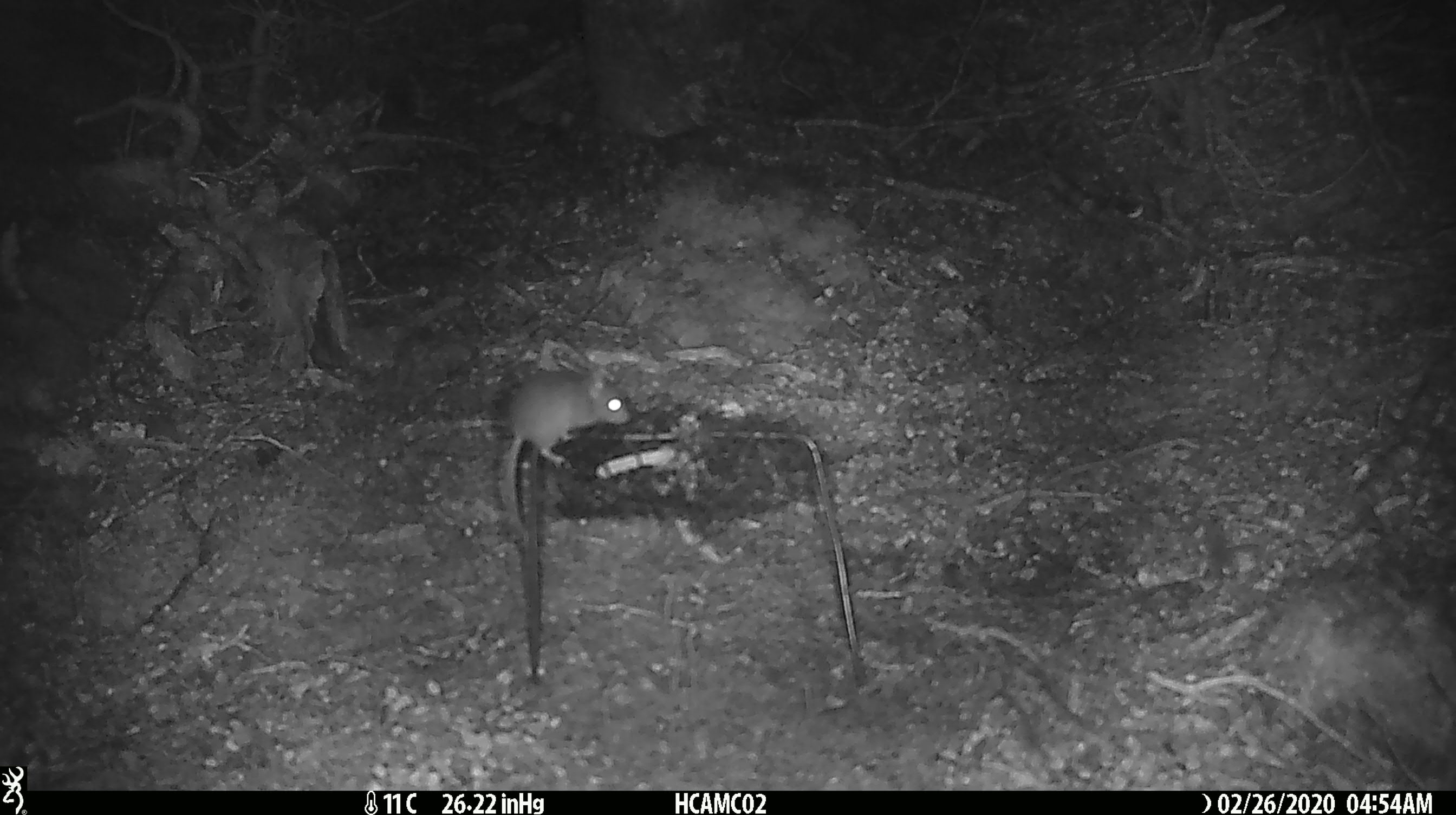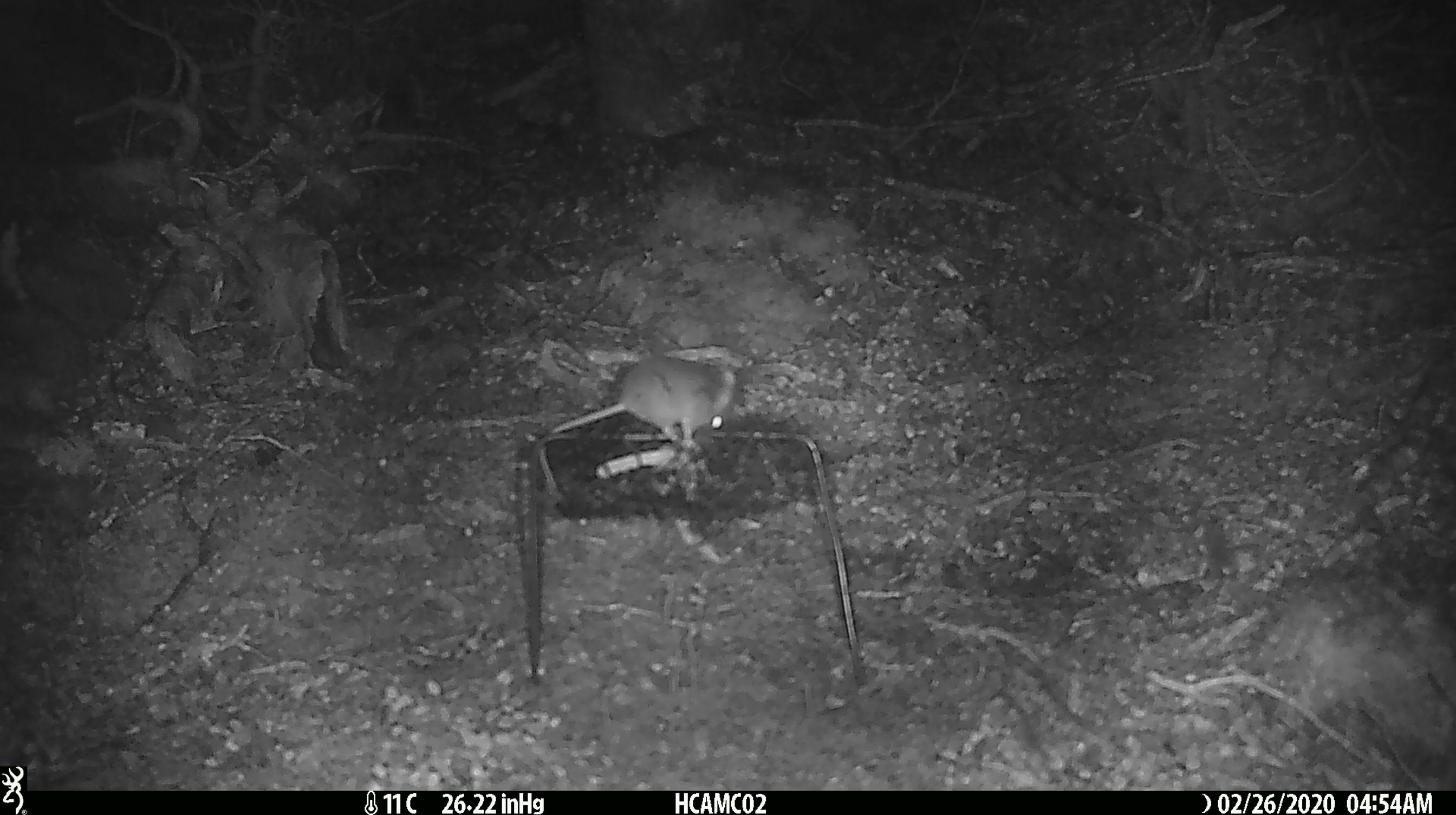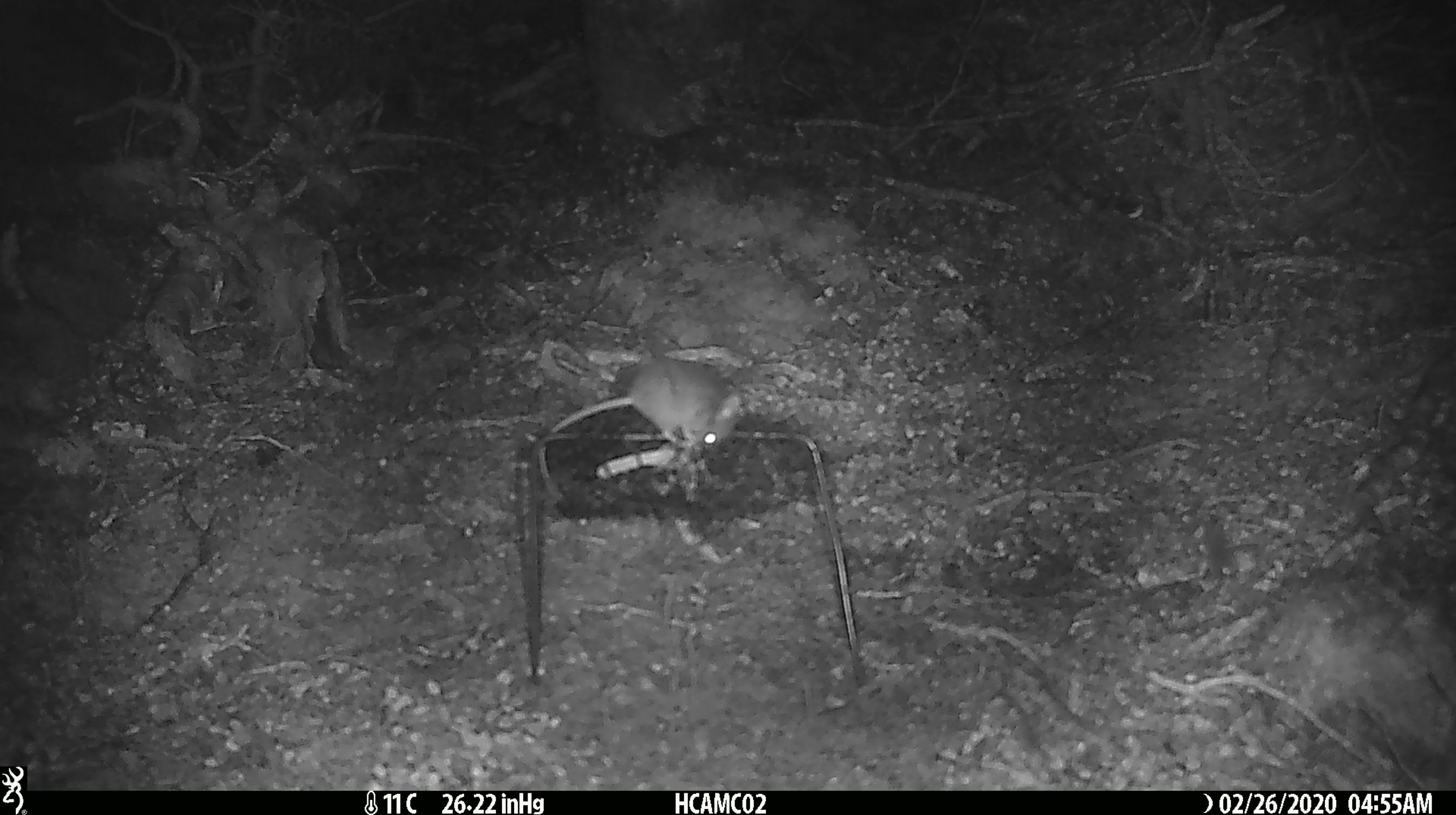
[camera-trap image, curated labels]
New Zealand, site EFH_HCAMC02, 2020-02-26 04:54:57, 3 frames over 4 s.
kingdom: Animalia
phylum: Chordata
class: Mammalia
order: Rodentia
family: Muridae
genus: Mus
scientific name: Mus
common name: mouse